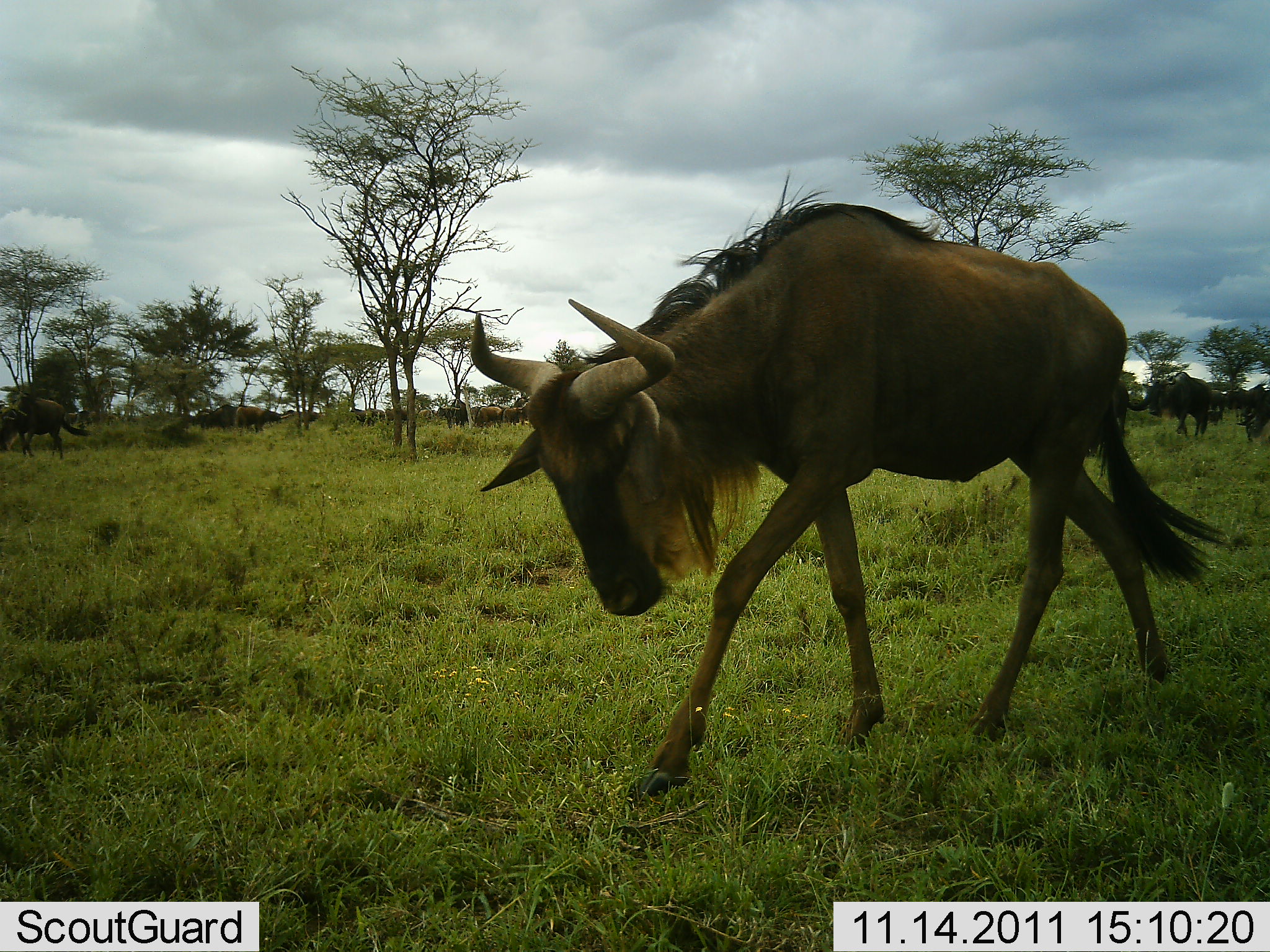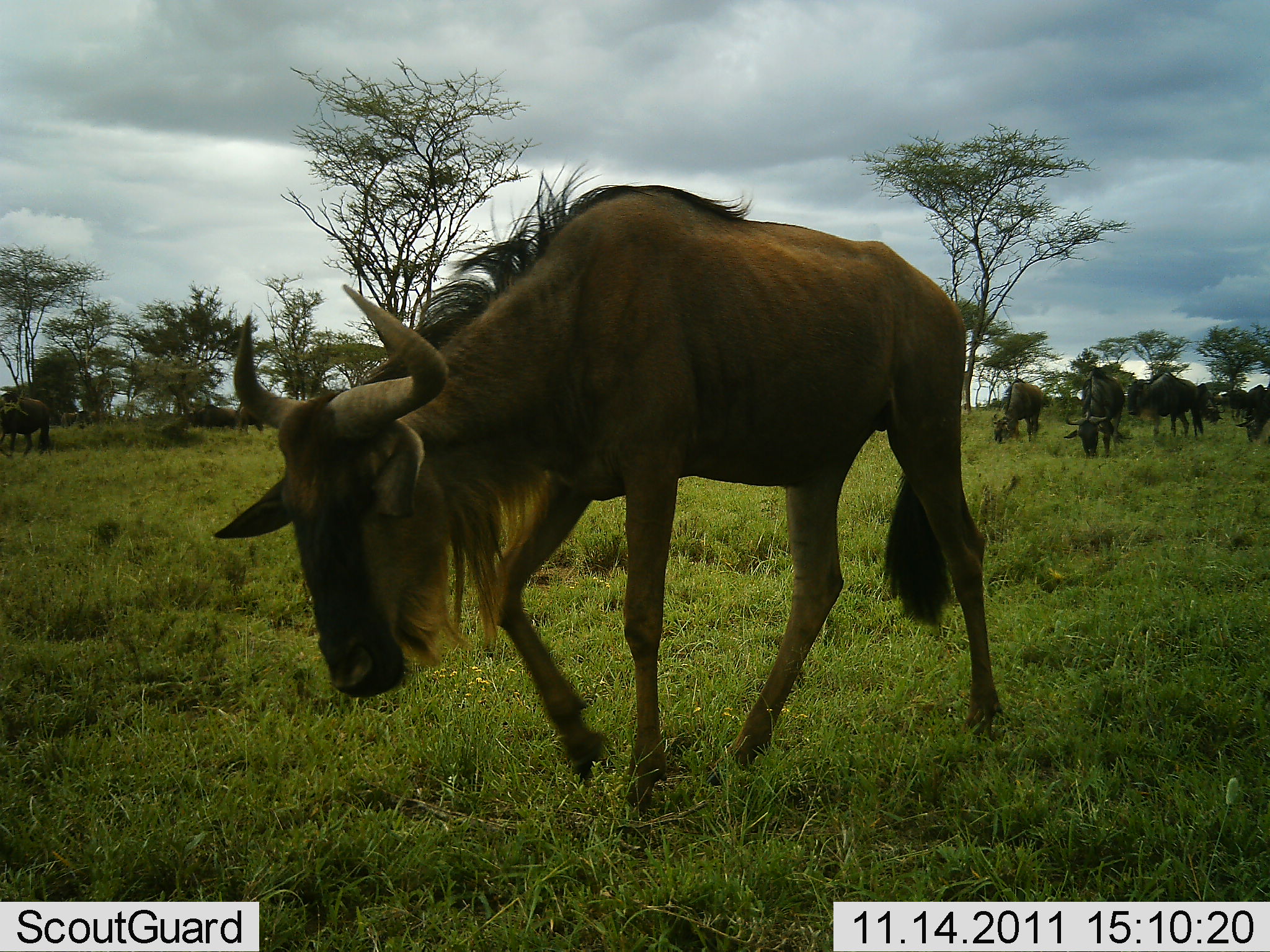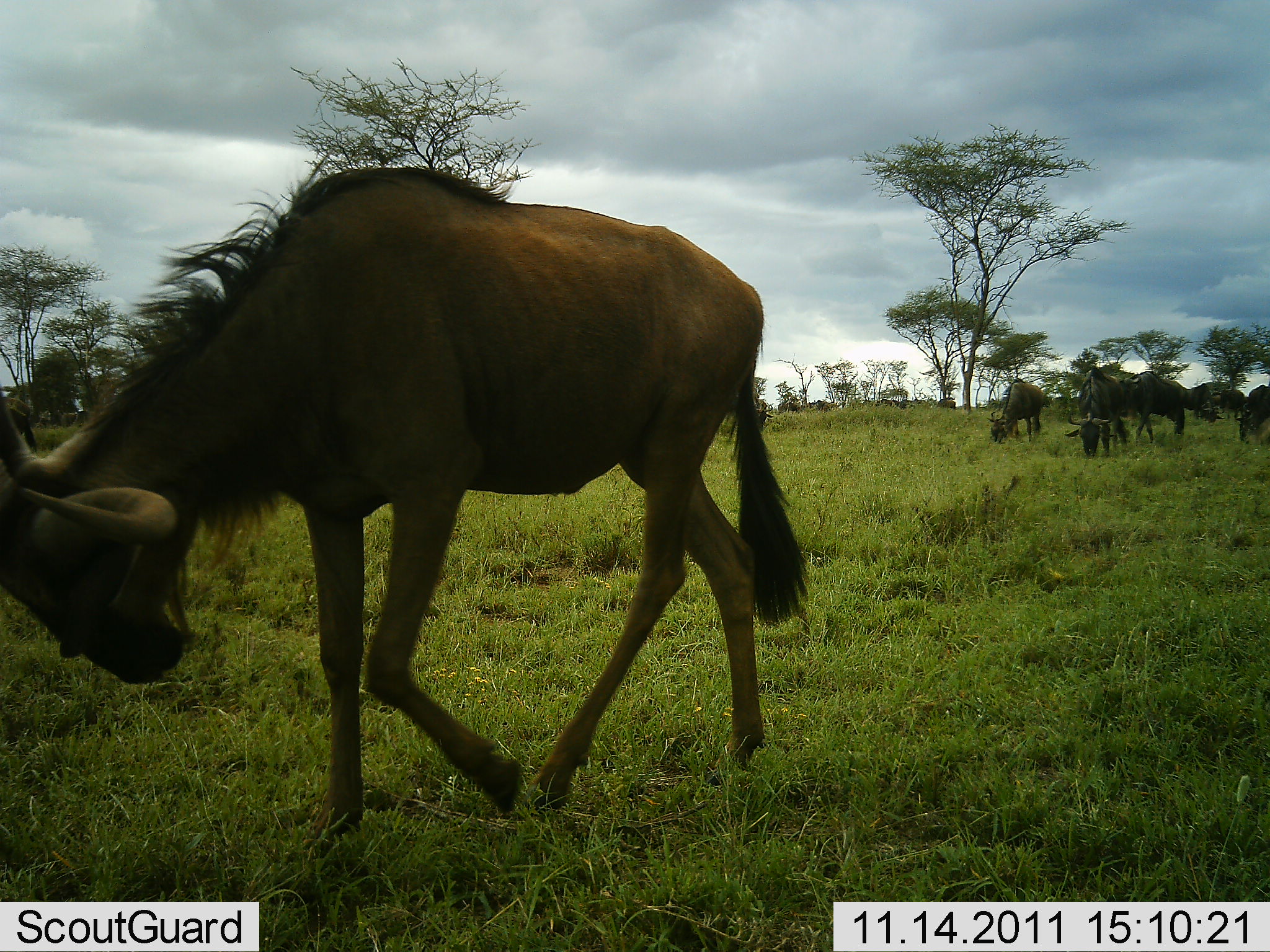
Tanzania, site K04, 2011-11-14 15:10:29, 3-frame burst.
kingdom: Animalia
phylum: Chordata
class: Mammalia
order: Artiodactyla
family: Bovidae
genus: Connochaetes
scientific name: Connochaetes taurinus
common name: blue wildebeest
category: wildebeest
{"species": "wildebeest (blue wildebeest) (Connochaetes taurinus)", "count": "7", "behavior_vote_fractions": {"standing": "14%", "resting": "0%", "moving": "71%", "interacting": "0%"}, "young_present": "7%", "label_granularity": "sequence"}